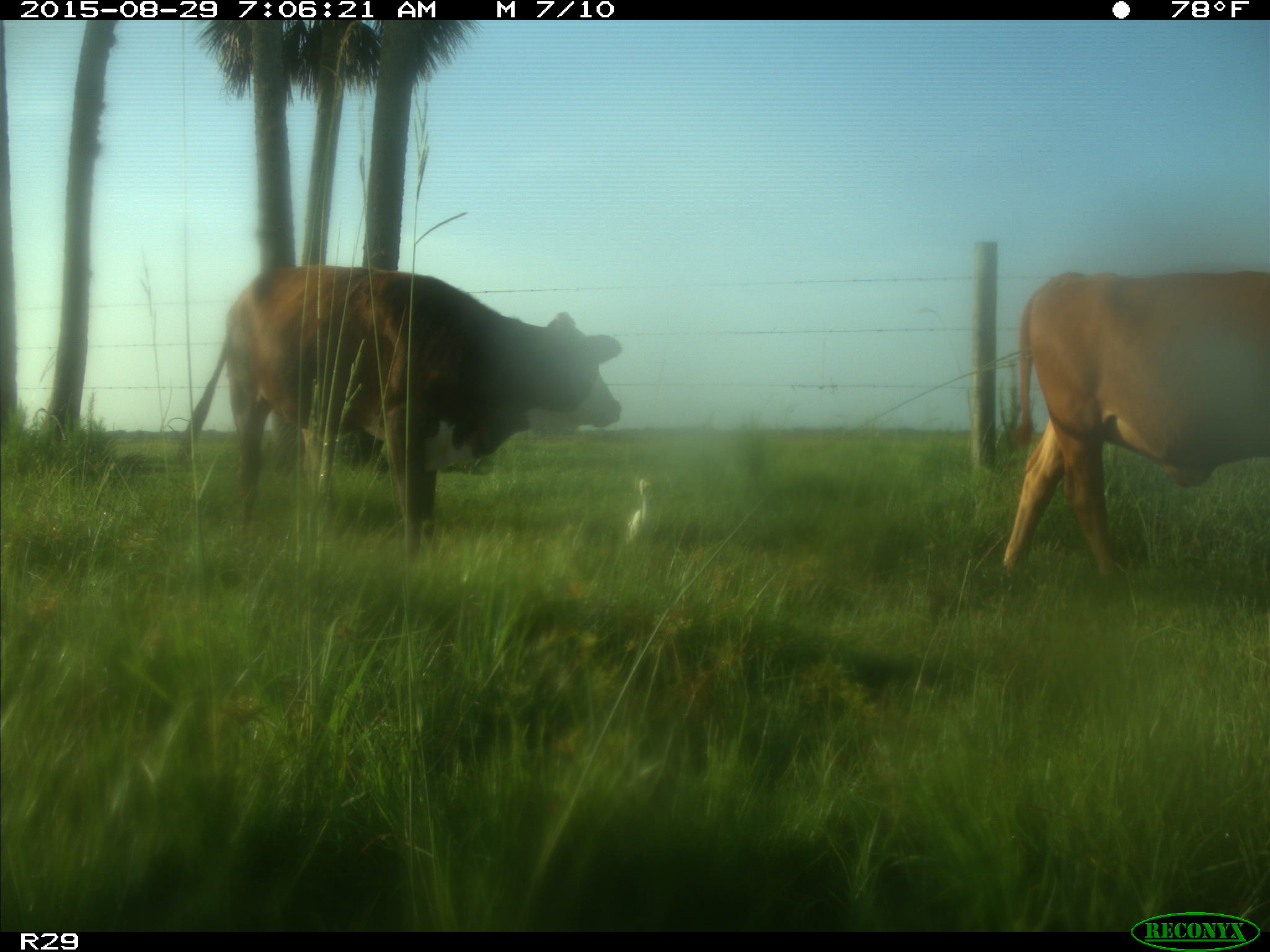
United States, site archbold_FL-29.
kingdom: Animalia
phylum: Chordata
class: Mammalia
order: Artiodactyla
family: Bovidae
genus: Bos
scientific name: Bos taurus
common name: domestic cow